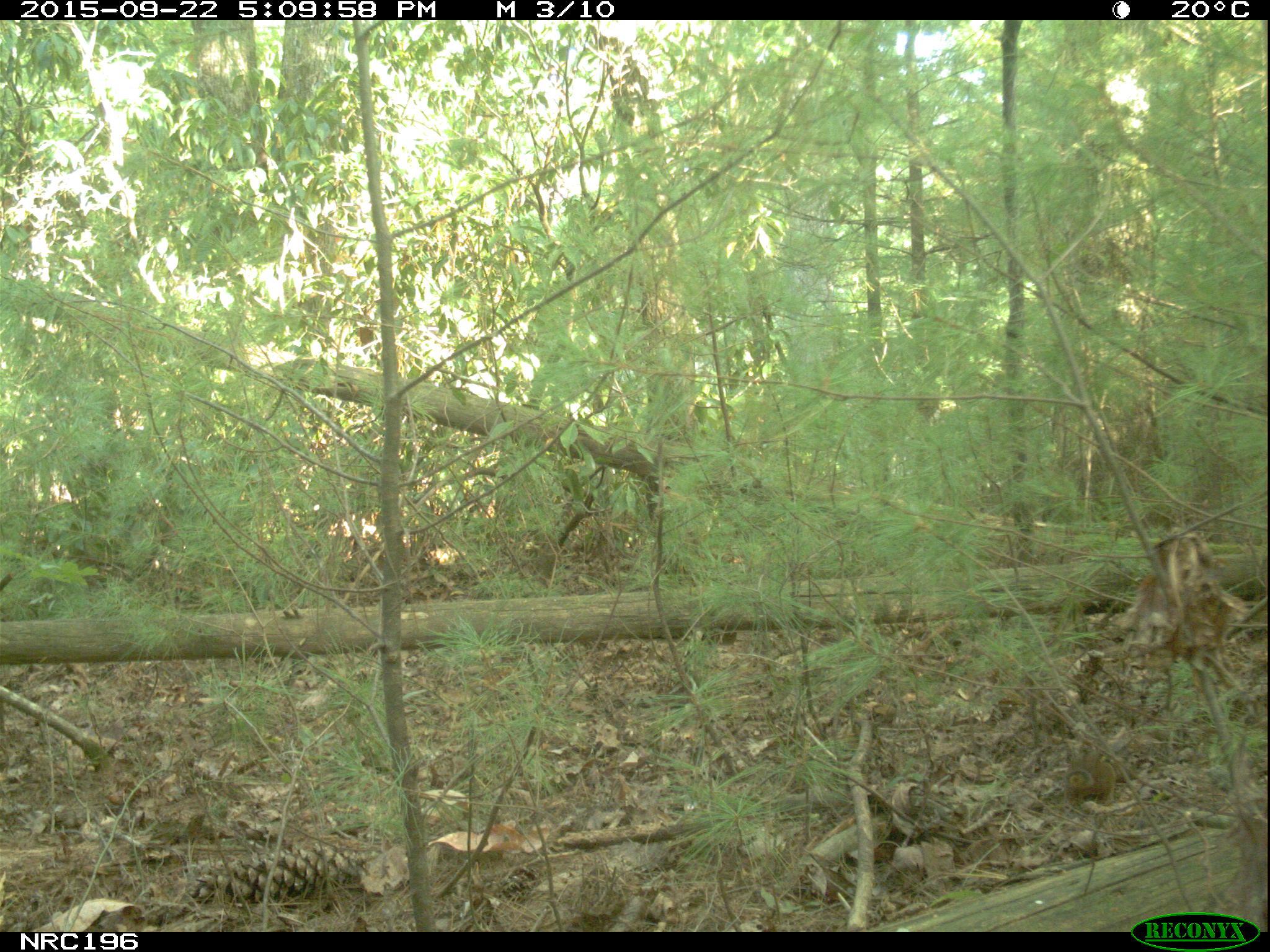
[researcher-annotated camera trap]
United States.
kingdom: Animalia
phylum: Chordata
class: Mammalia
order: Rodentia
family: Sciuridae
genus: Tamias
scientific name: Tamias striatus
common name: eastern chipmunk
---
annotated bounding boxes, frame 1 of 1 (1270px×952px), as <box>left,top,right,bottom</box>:
Eastern Chipmunk: <box>1056,746,1133,807</box>